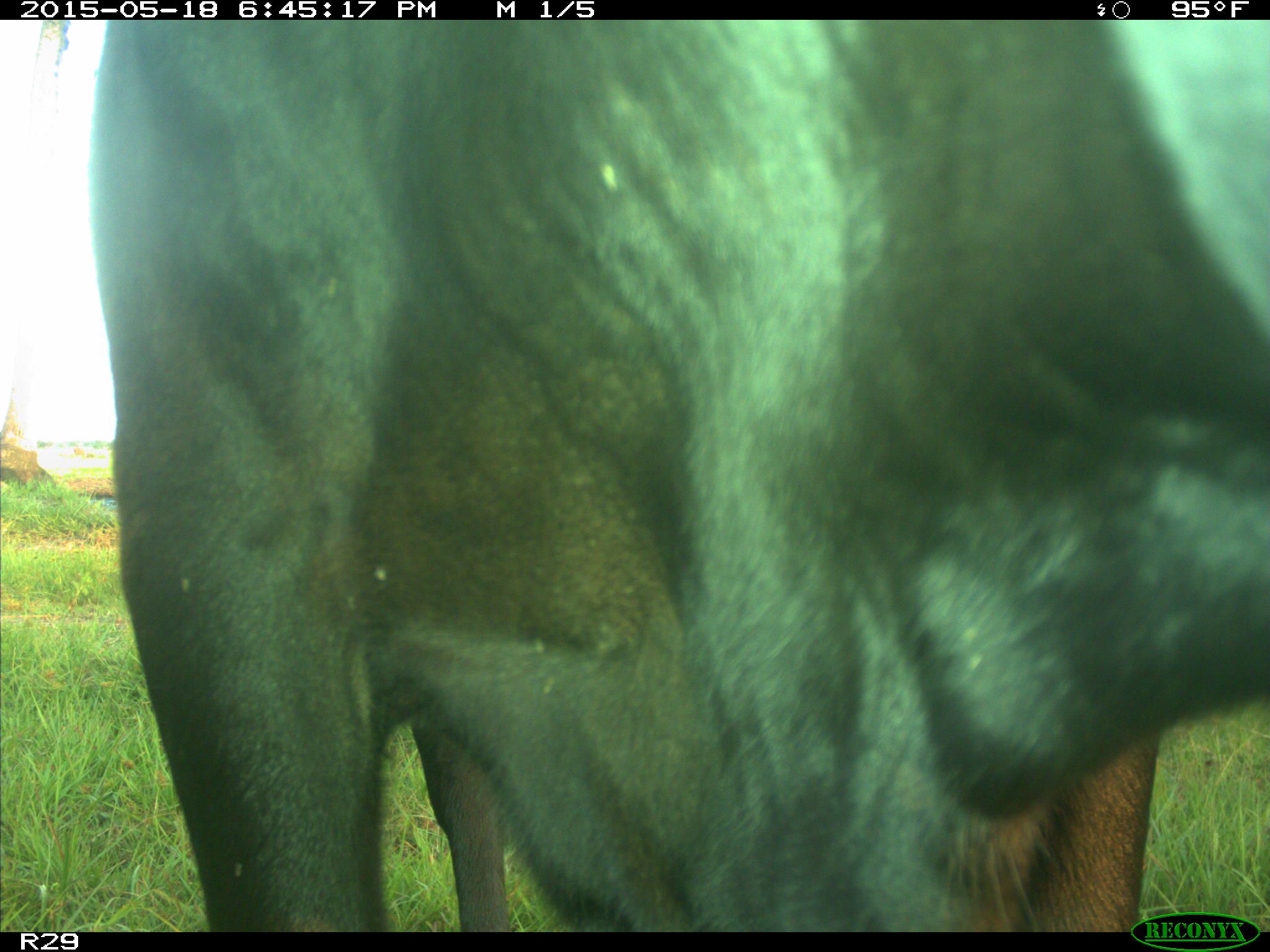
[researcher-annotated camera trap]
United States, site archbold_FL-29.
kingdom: Animalia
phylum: Chordata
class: Mammalia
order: Artiodactyla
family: Bovidae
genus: Bos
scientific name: Bos taurus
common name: domestic cow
Bos taurus (domestic cow).